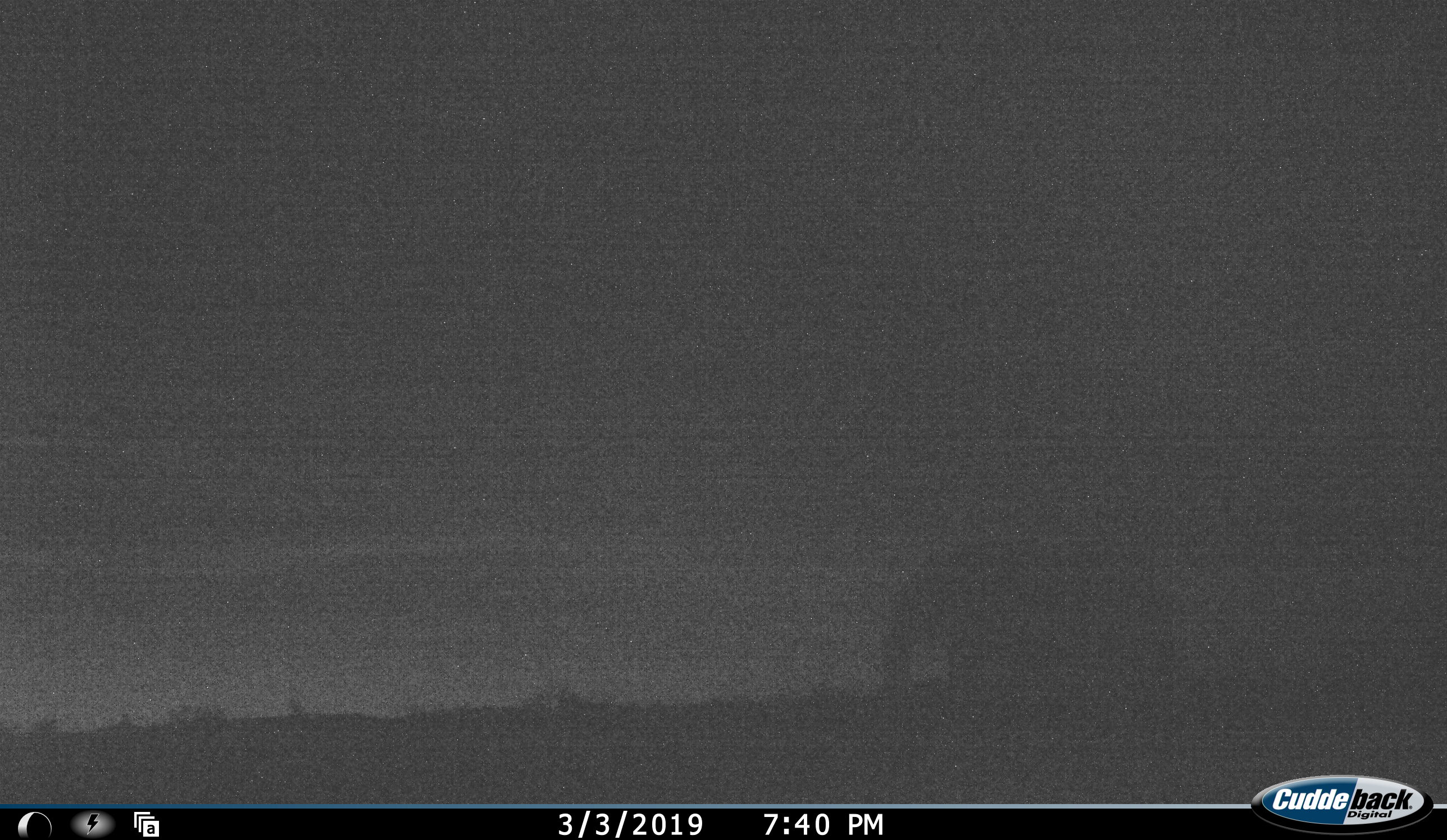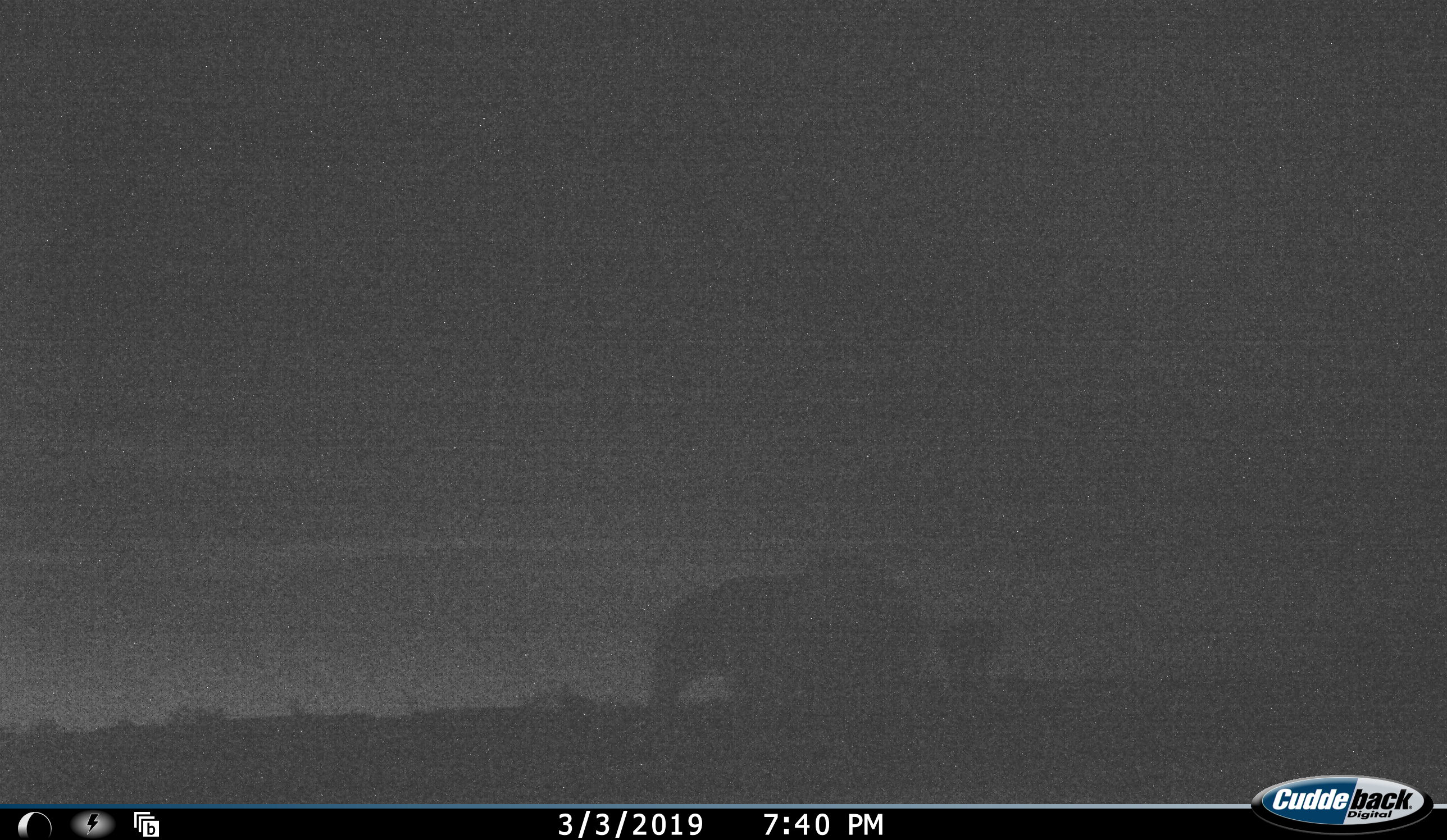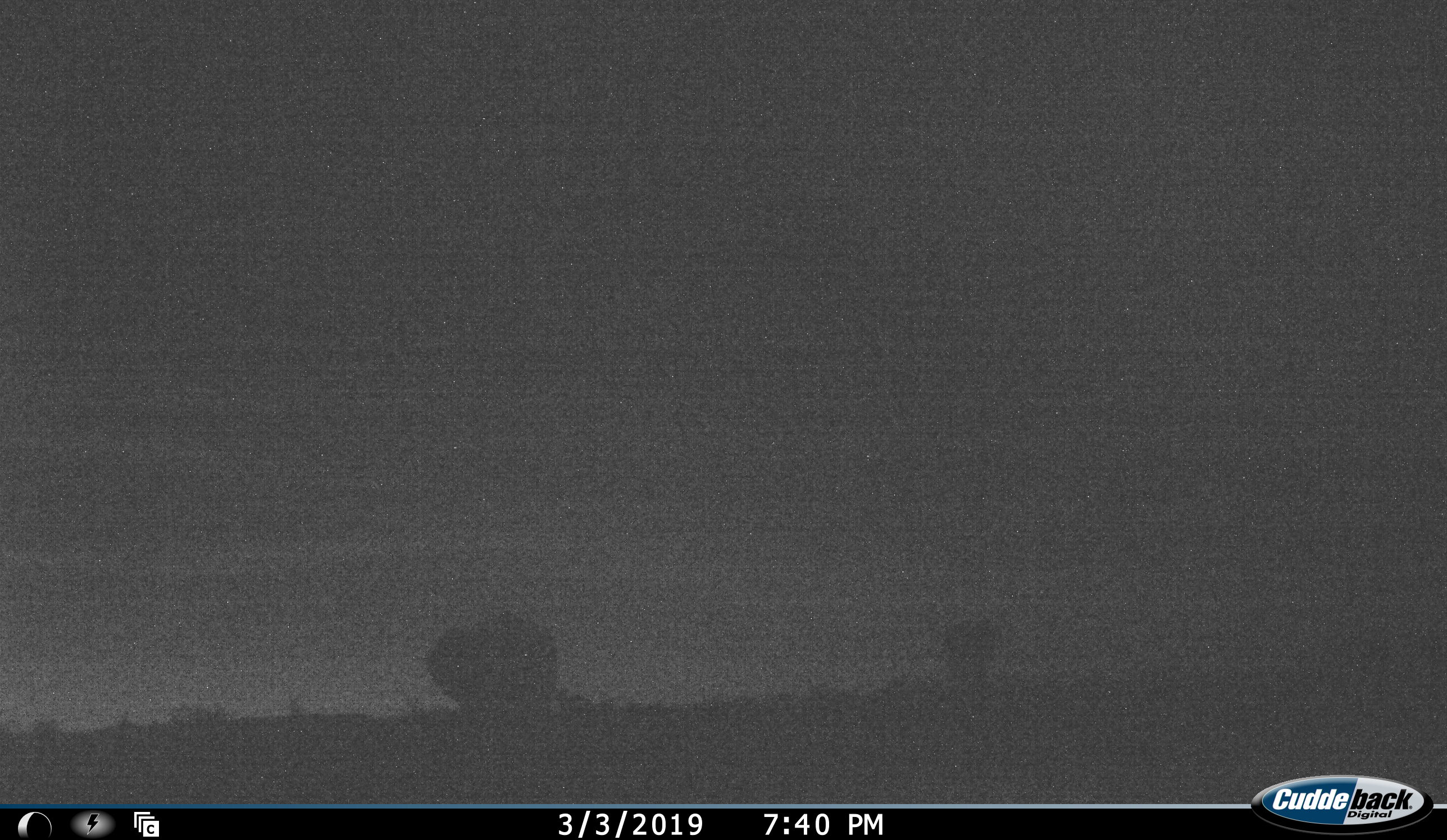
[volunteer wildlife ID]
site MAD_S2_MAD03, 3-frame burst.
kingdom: Animalia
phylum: Chordata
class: Mammalia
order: Proboscidea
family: Elephantidae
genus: Loxodonta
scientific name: Loxodonta africana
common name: african bush elephant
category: elephant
Elephant (african bush elephant) (Loxodonta africana), count 1. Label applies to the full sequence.